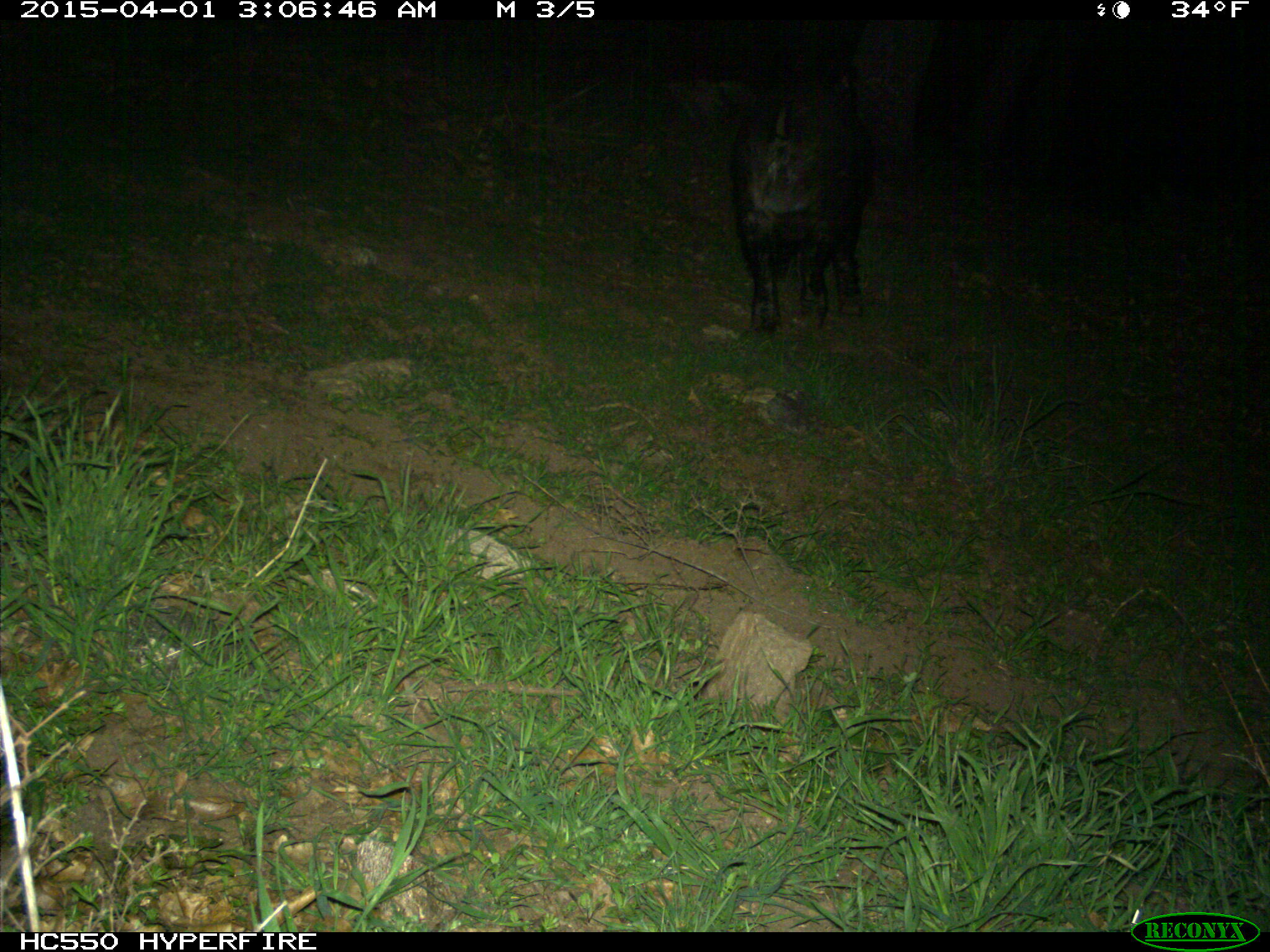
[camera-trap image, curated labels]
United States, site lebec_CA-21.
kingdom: Animalia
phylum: Chordata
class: Mammalia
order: Artiodactyla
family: Suidae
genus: Sus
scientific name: Sus scrofa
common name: wild boar